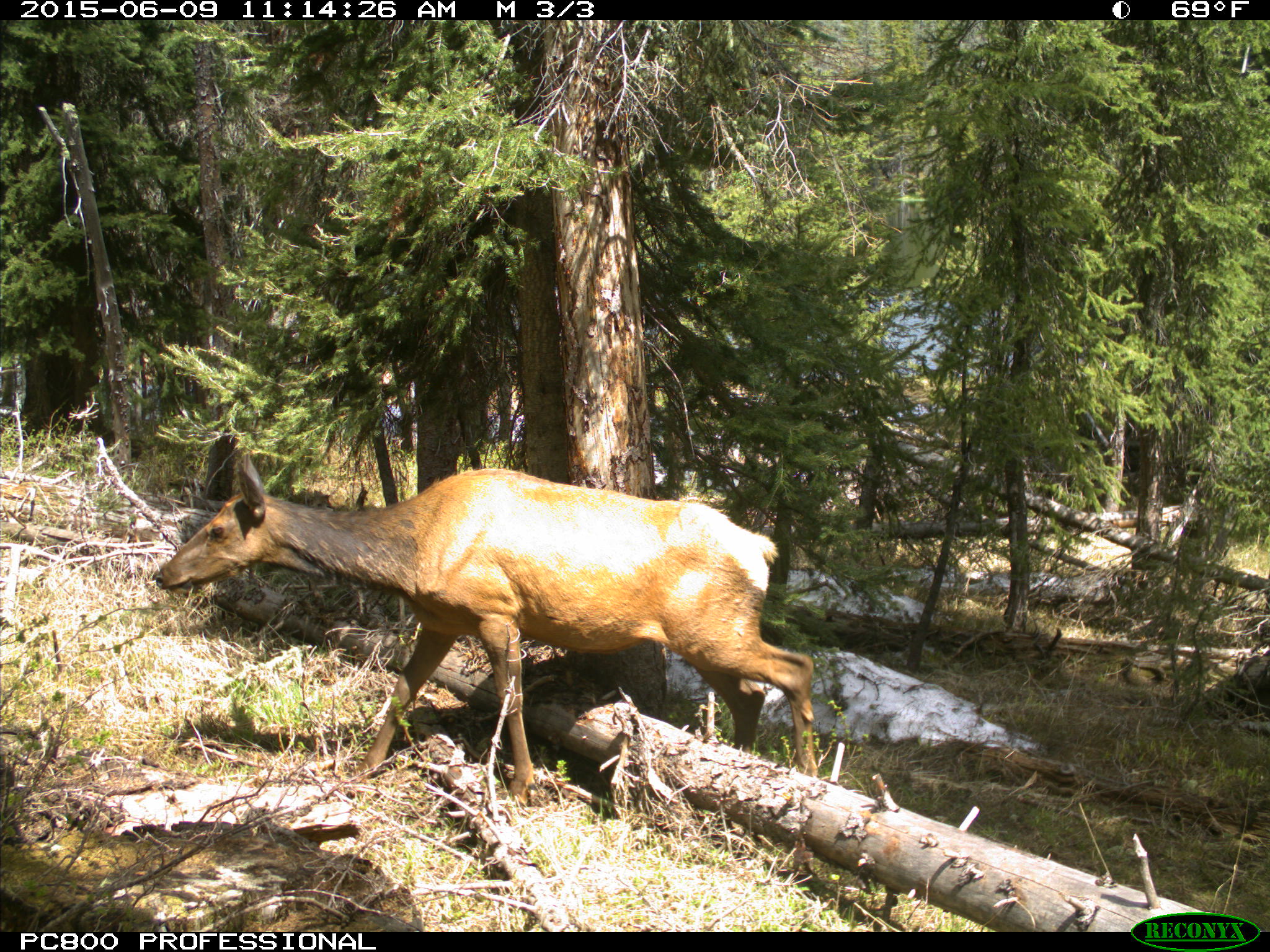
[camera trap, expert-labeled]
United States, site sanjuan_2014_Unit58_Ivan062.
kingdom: Animalia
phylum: Chordata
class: Mammalia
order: Artiodactyla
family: Cervidae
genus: Cervus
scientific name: Cervus elaphus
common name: red deer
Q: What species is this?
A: Cervus elaphus (red deer).